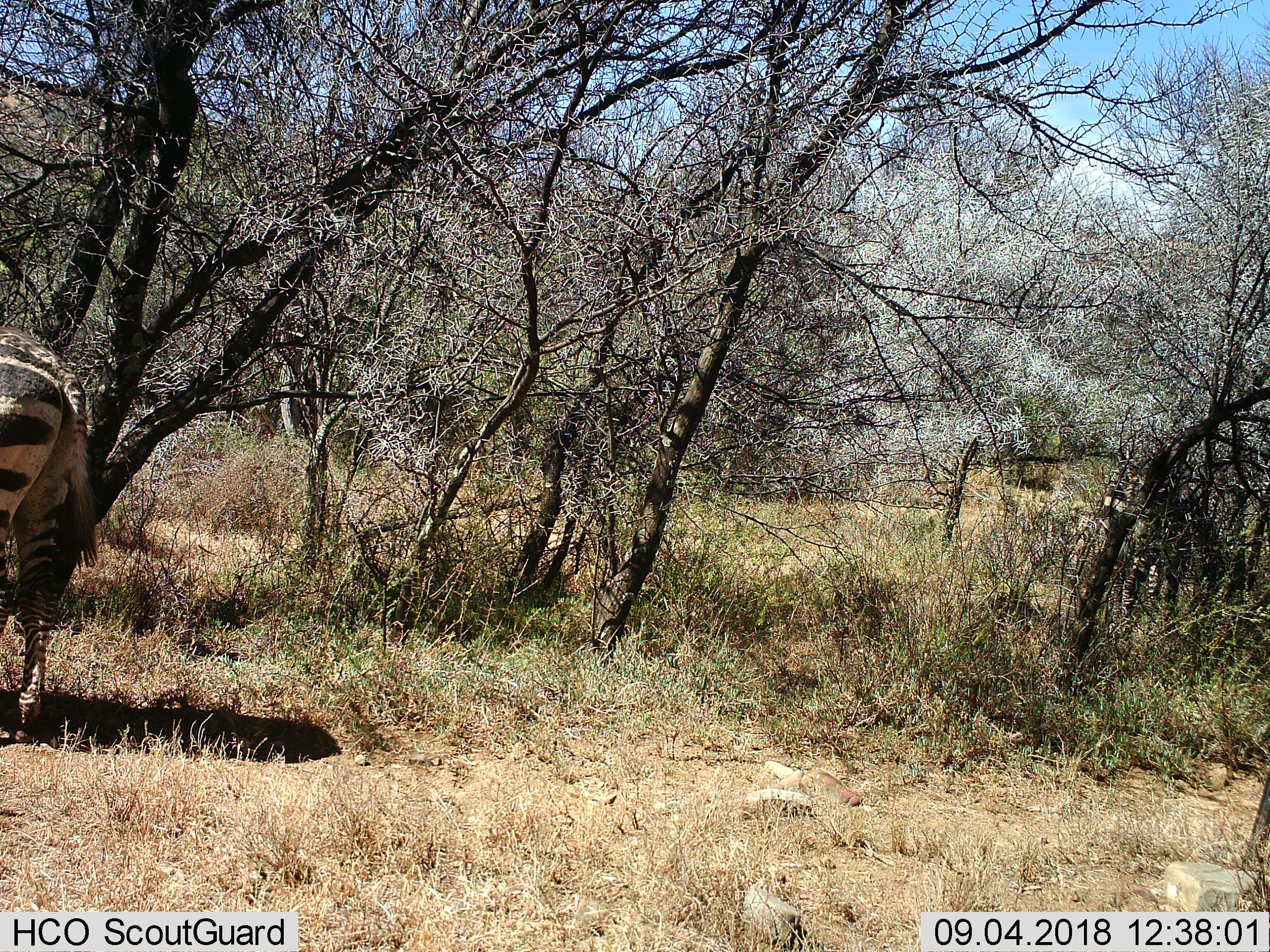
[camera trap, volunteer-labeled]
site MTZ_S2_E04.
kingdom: Animalia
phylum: Chordata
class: Mammalia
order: Perissodactyla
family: Equidae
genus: Equus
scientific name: Equus zebra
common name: mountain zebra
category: zebramountain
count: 1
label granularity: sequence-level